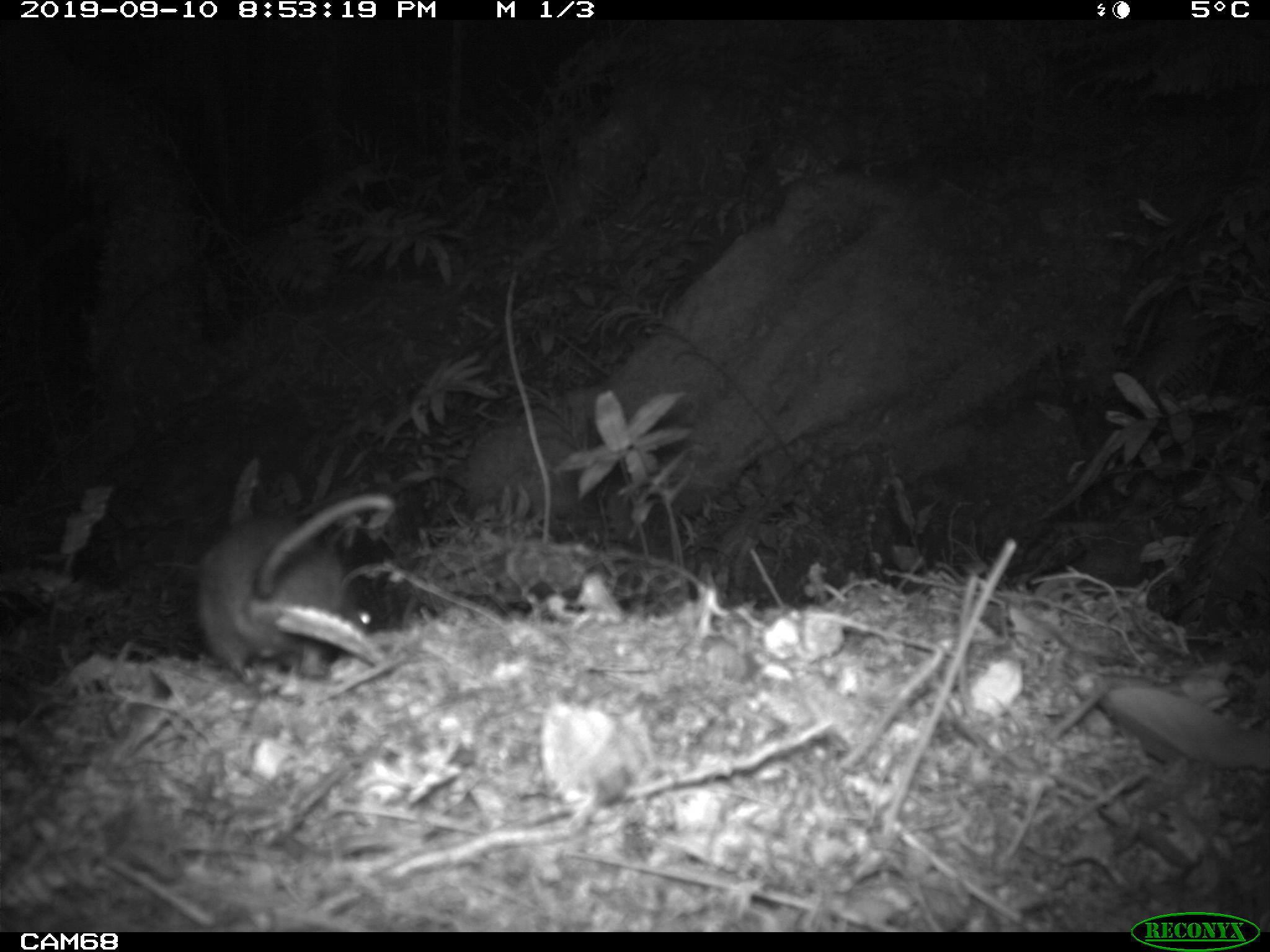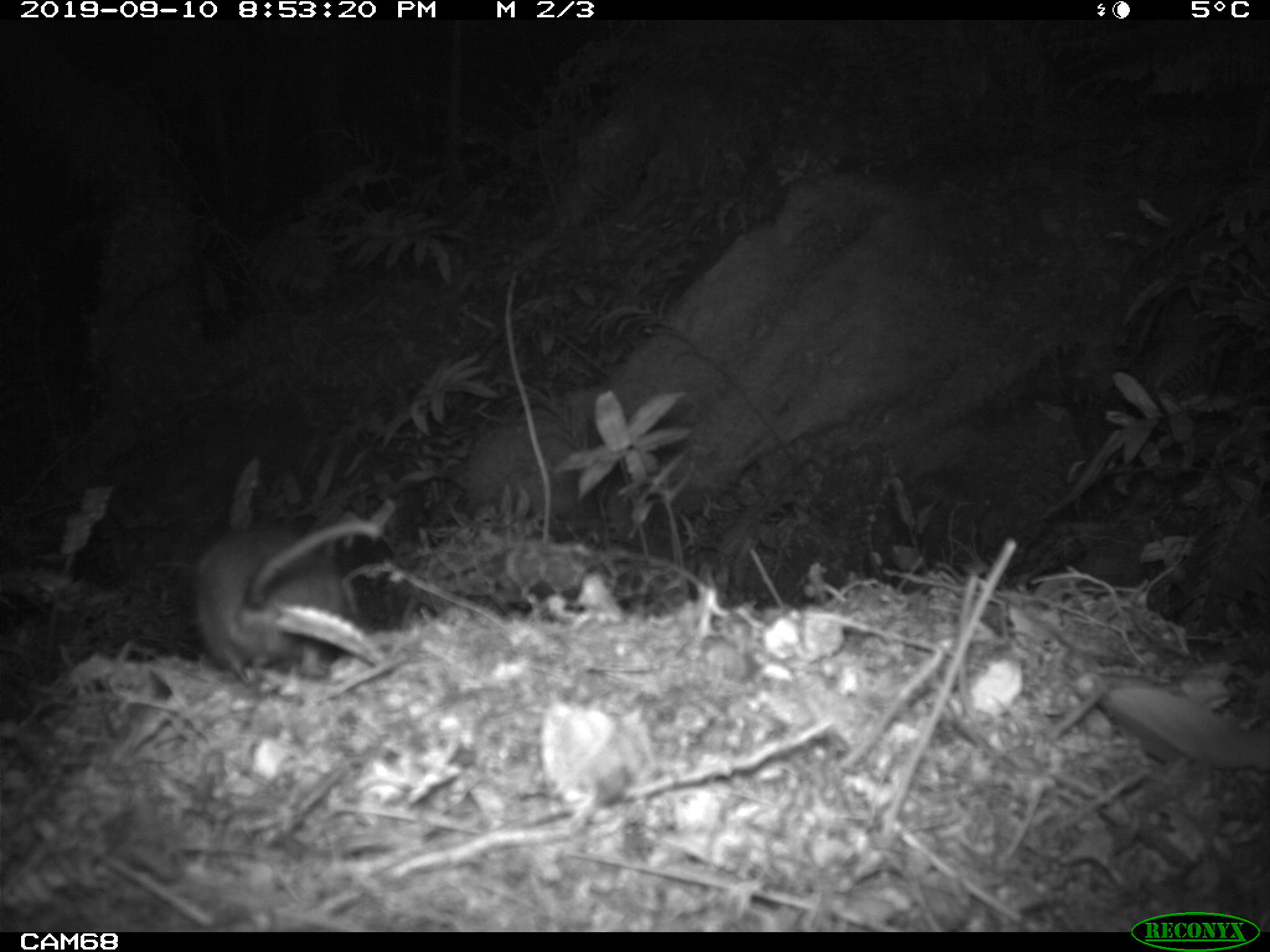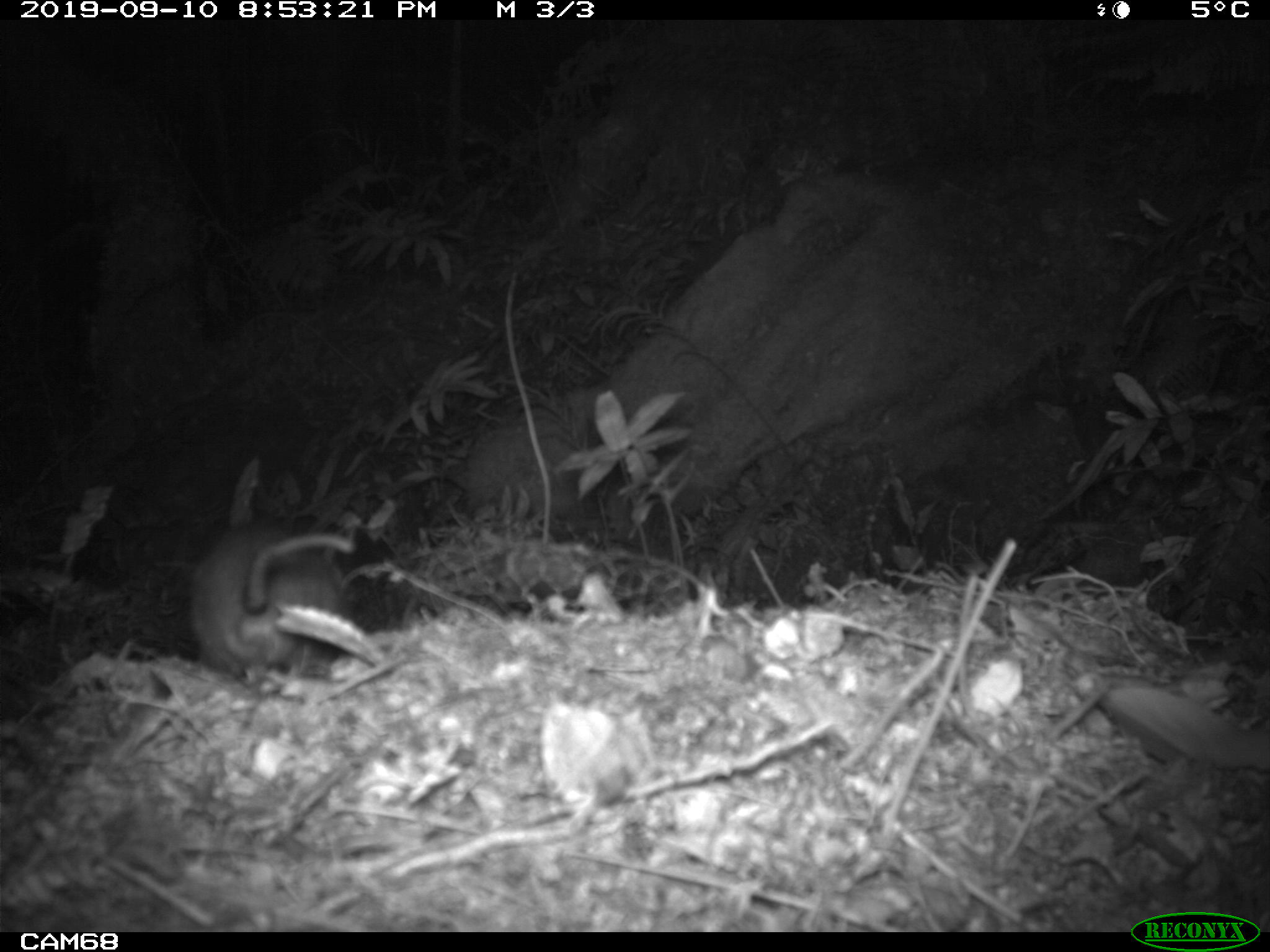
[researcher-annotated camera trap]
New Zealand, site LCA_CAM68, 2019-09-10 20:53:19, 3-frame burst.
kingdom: Animalia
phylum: Chordata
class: Mammalia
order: Rodentia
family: Muridae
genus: Rattus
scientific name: Rattus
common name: rat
Rat (Rattus).